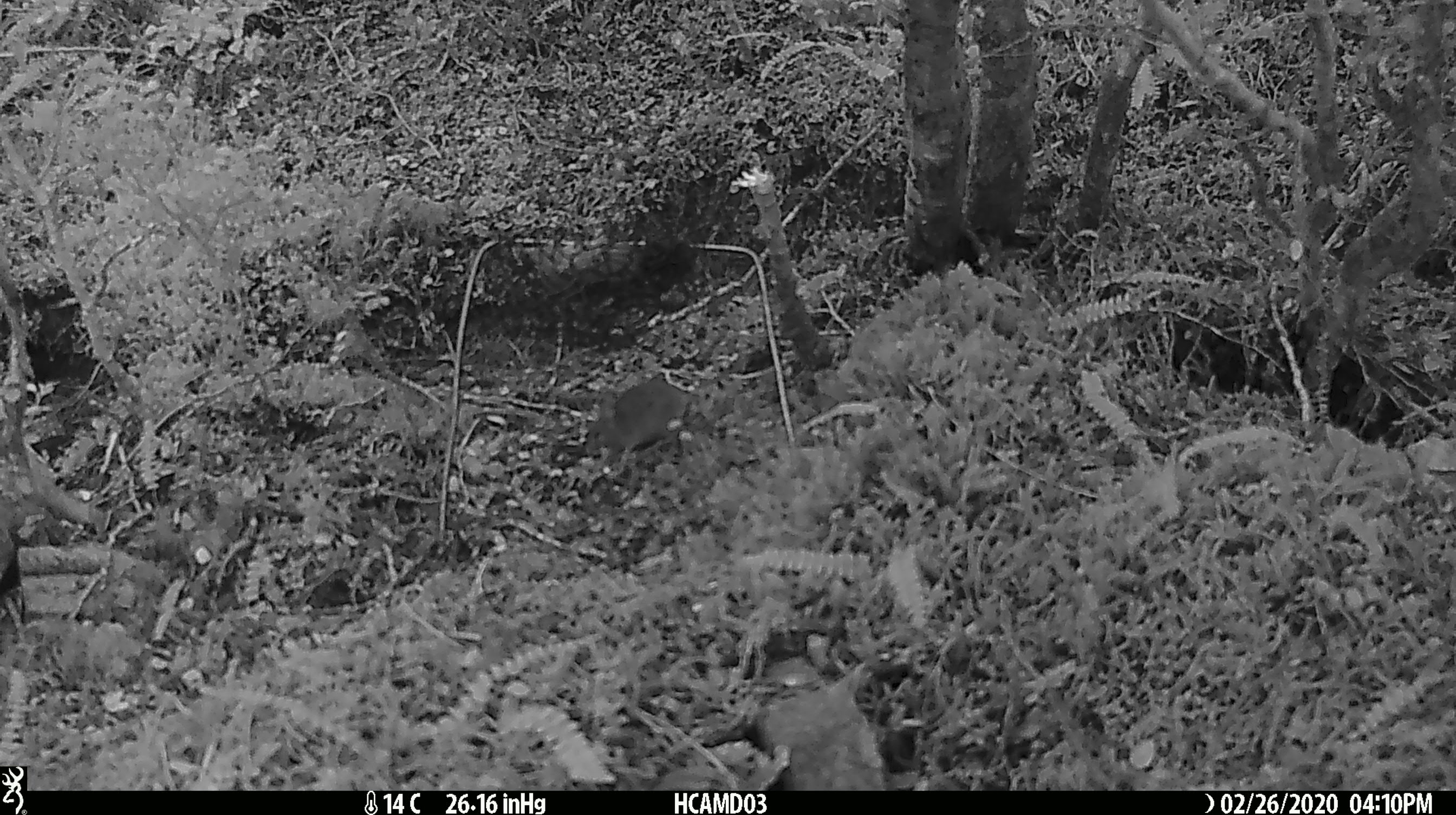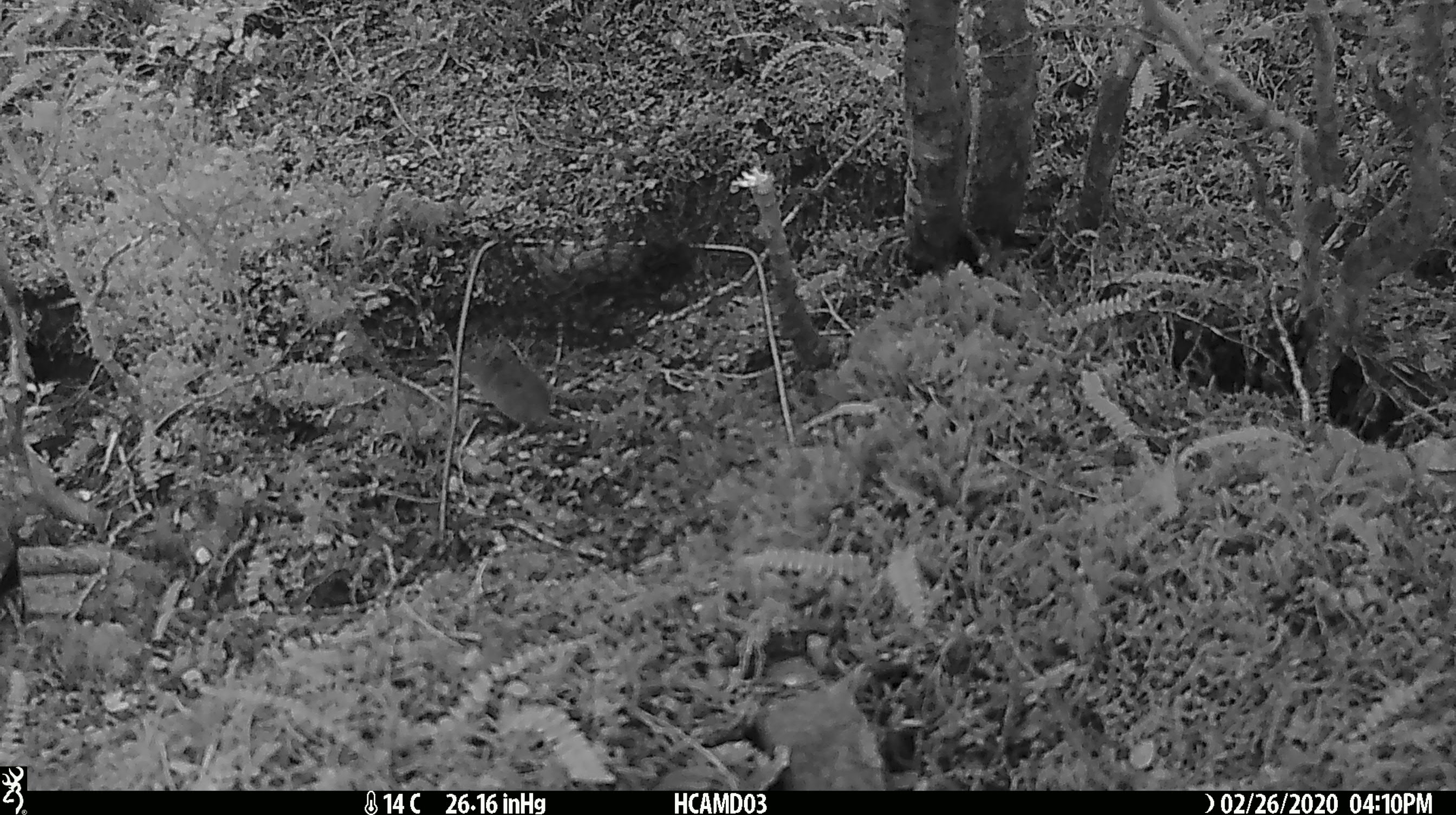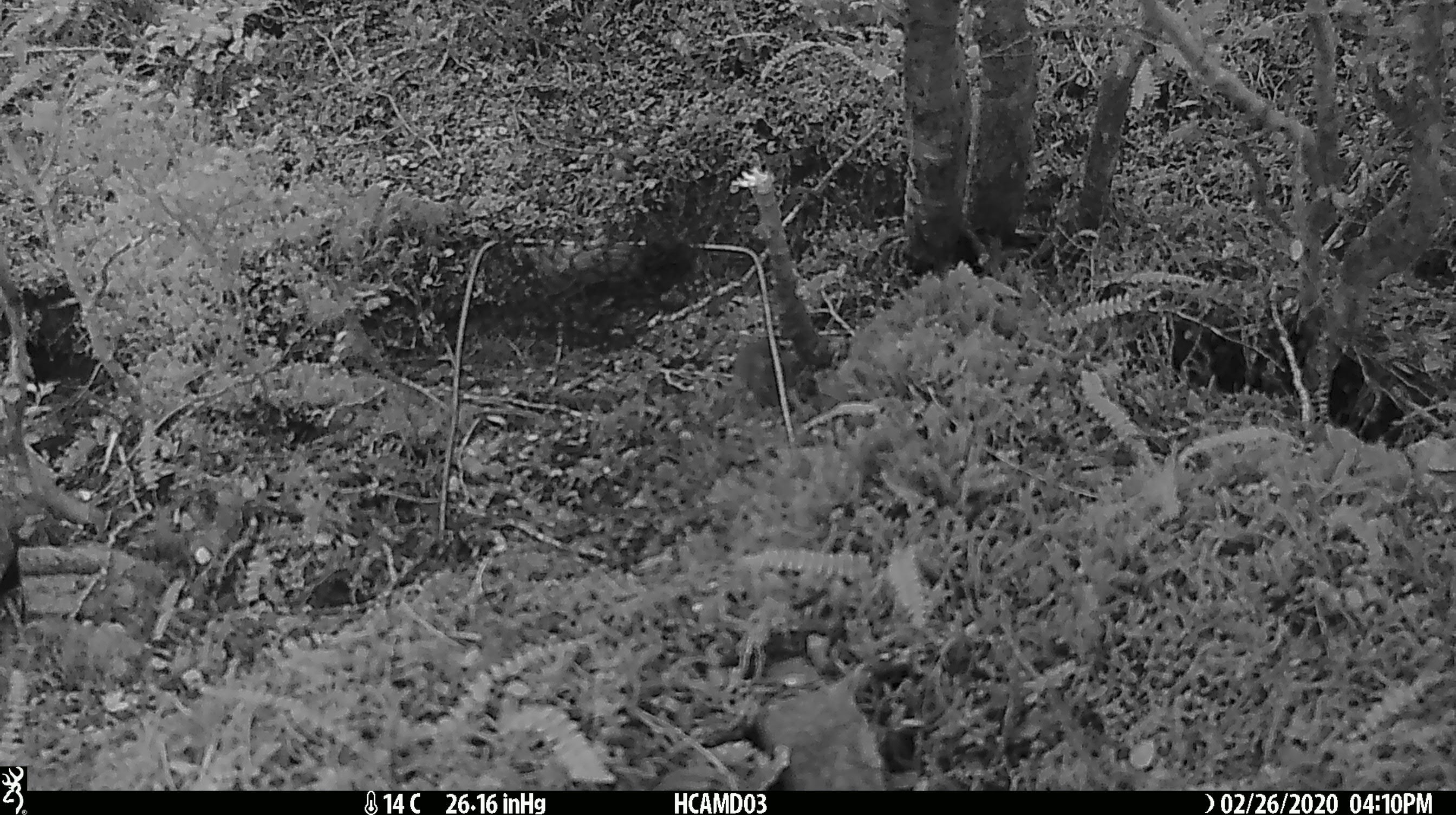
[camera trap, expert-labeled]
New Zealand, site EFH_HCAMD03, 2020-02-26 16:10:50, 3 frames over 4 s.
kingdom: Animalia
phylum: Chordata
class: Mammalia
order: Rodentia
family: Muridae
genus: Mus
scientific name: Mus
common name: mouse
Mouse (Mus).